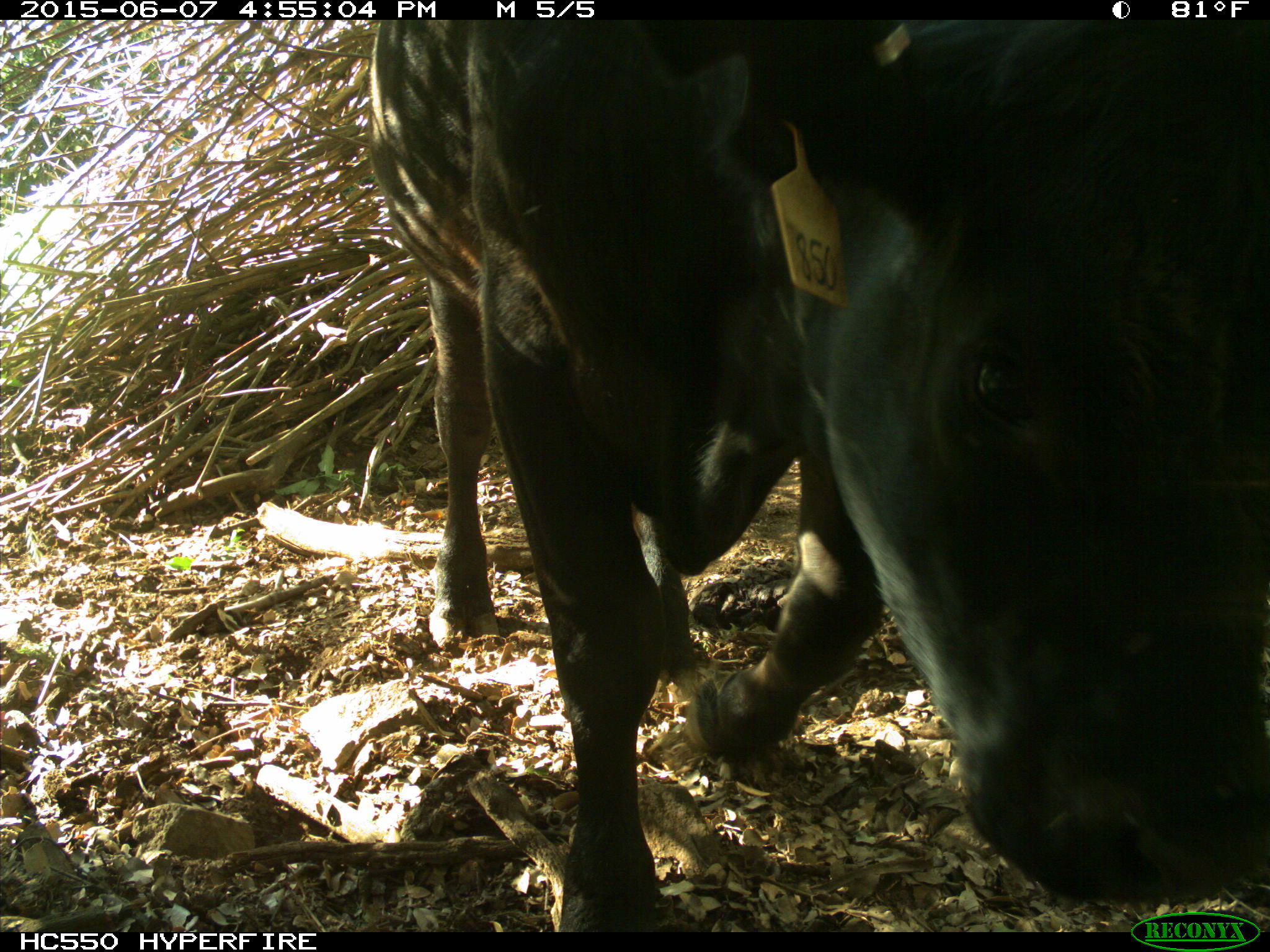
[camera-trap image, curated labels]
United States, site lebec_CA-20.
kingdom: Animalia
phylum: Chordata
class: Mammalia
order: Artiodactyla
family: Bovidae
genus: Bos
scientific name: Bos taurus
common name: domestic cow